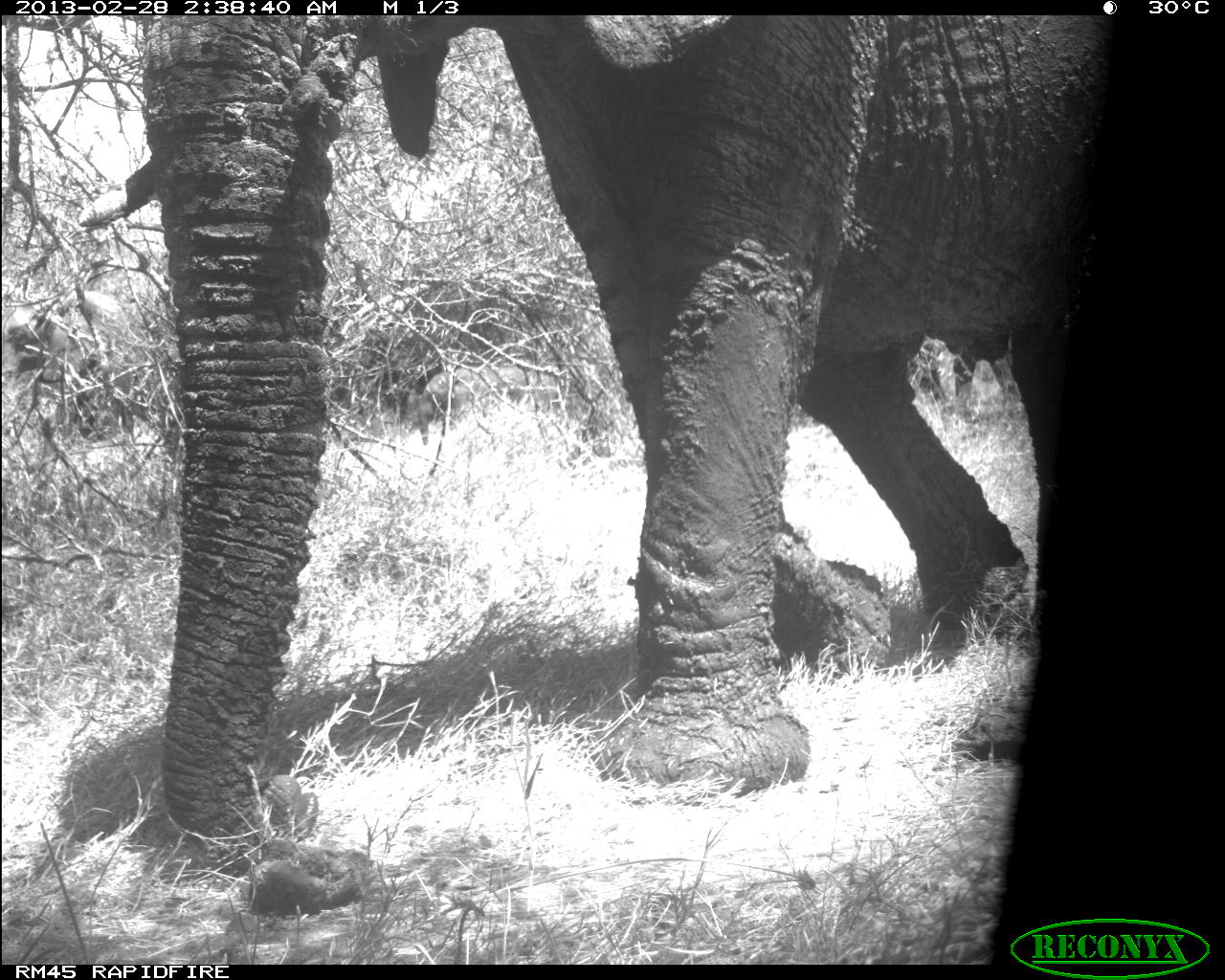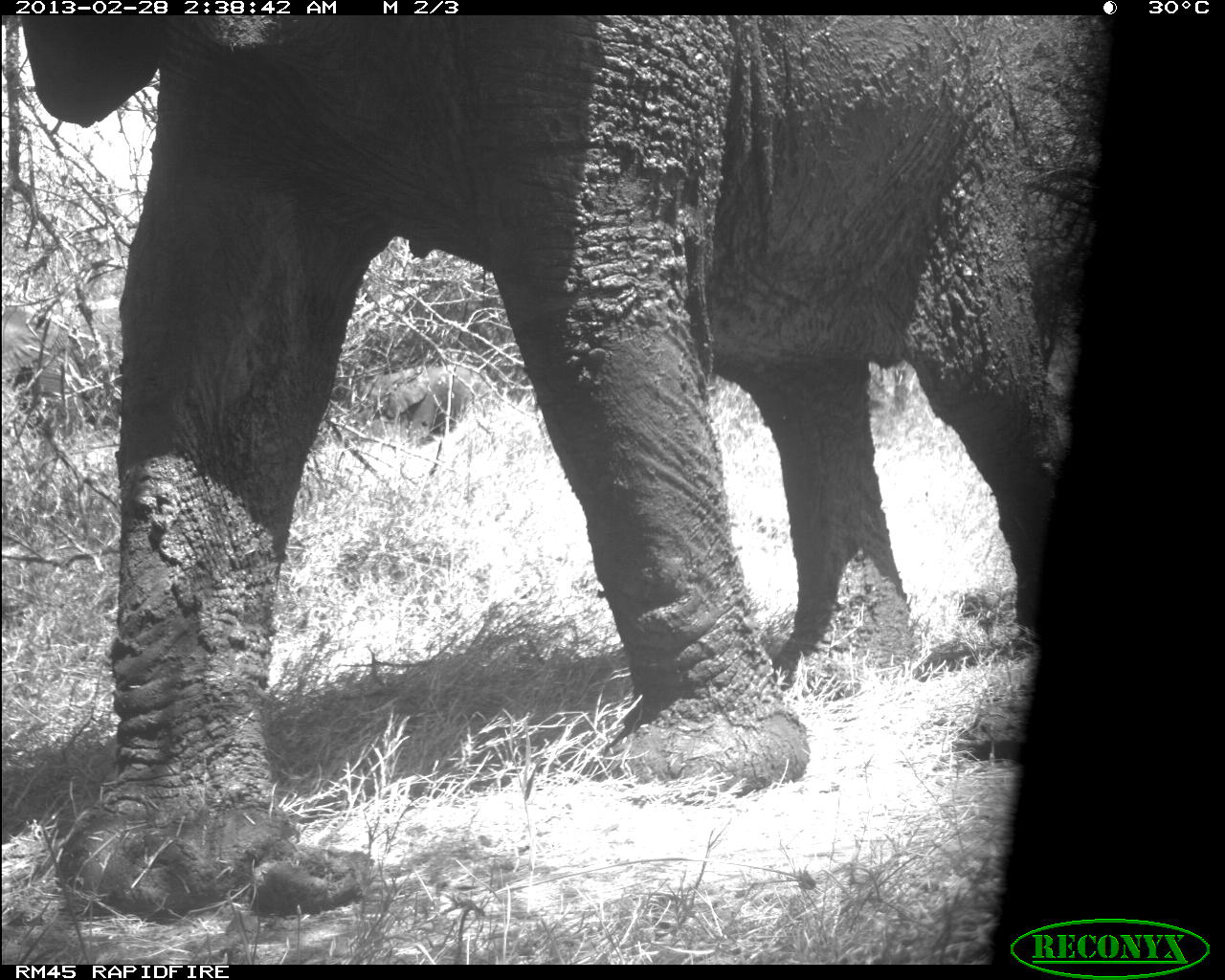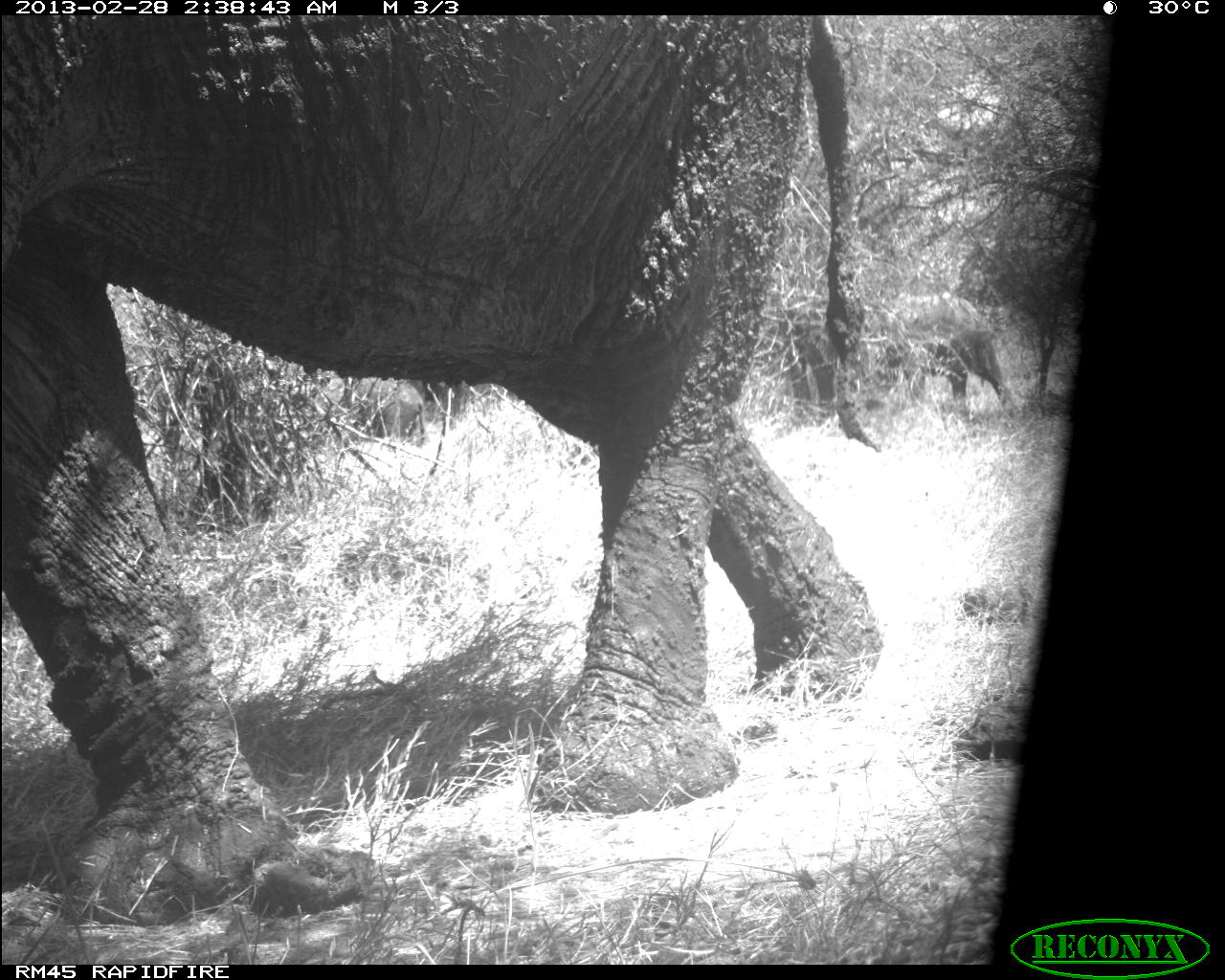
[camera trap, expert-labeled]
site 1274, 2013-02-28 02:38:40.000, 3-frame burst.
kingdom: Animalia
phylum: Chordata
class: Mammalia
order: Proboscidea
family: Elephantidae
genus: Loxodonta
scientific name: Loxodonta africana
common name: african bush elephant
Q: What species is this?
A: Loxodonta africana (african bush elephant).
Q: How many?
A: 1.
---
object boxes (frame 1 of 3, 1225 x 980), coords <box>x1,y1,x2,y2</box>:
loxodonta africana: <box>73,17,1098,912</box>; <box>0,290,140,441</box>; <box>403,359,571,453</box>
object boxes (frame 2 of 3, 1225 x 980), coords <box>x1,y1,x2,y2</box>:
loxodonta africana: <box>25,17,1095,923</box>; <box>0,292,123,484</box>; <box>349,362,497,451</box>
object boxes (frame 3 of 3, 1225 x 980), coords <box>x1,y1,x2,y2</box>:
loxodonta africana: <box>0,13,881,930</box>; <box>851,290,1020,433</box>; <box>763,284,838,427</box>; <box>309,372,433,451</box>